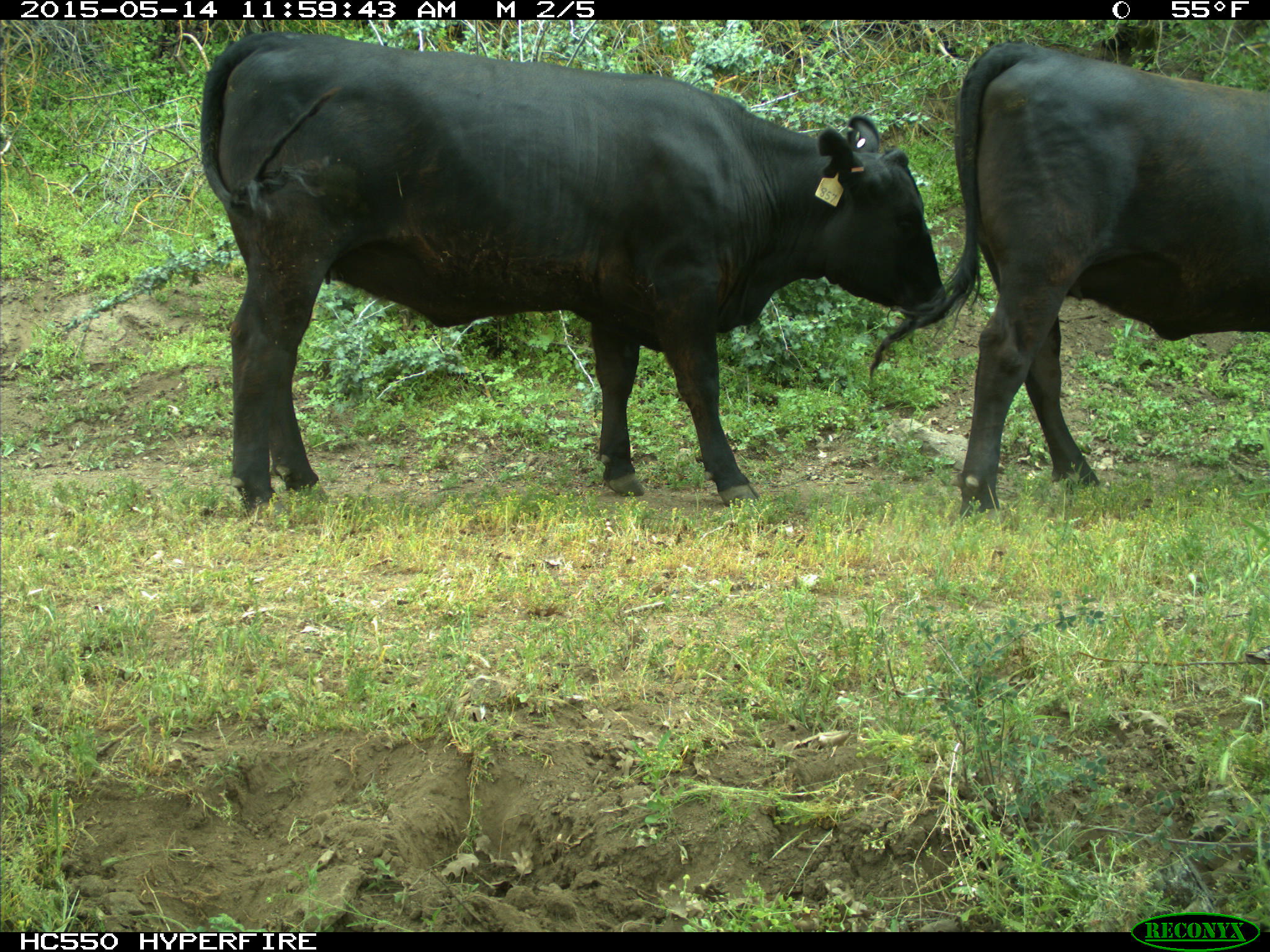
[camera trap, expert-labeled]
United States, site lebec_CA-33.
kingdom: Animalia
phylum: Chordata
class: Mammalia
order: Artiodactyla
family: Bovidae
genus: Bos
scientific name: Bos taurus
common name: domestic cow